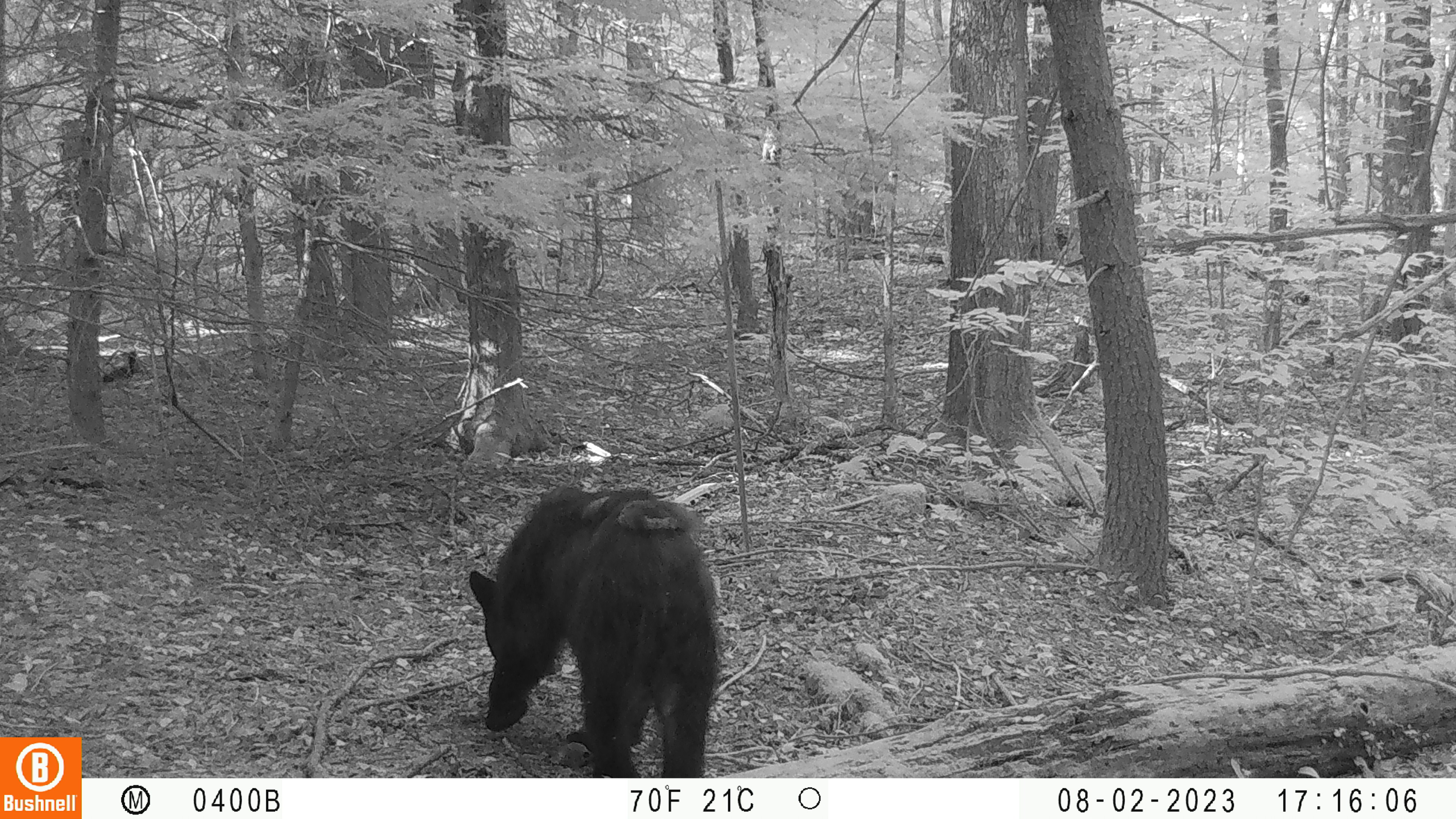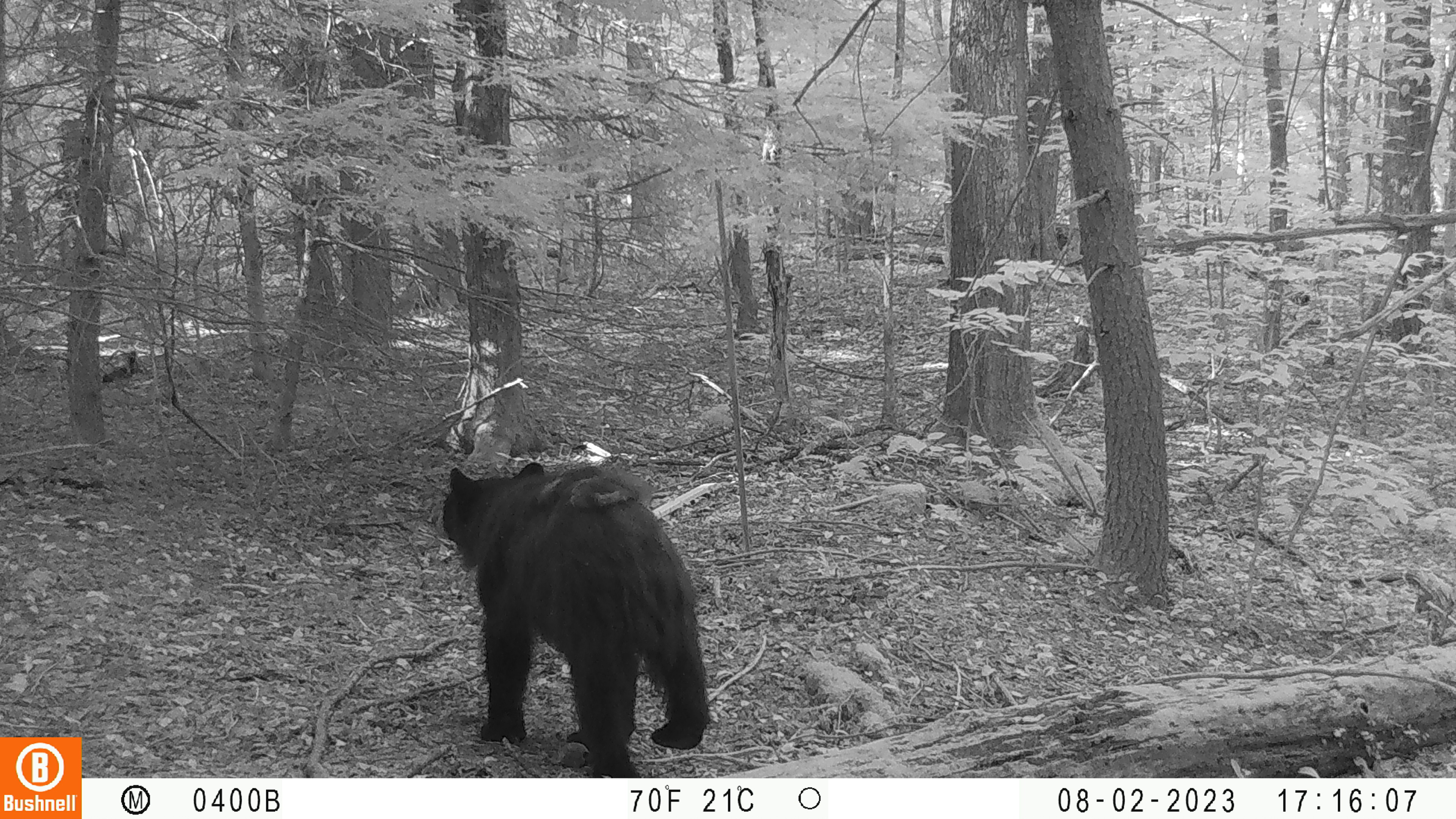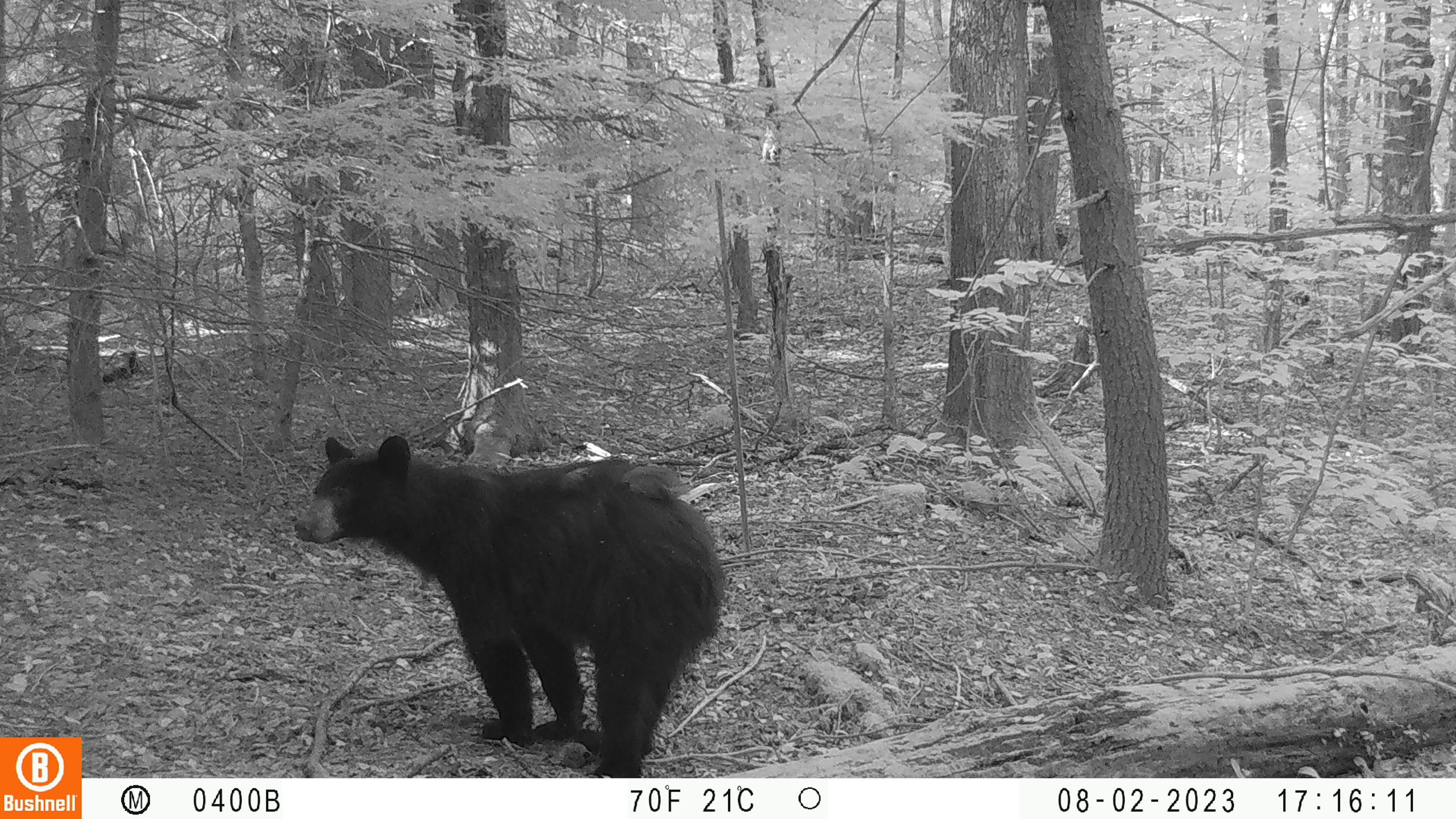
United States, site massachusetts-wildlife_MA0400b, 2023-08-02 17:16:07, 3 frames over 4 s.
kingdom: Animalia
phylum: Chordata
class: Mammalia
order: Carnivora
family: Ursidae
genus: Ursus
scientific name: Ursus americanus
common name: black bear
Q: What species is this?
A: Black bear (Ursus americanus).